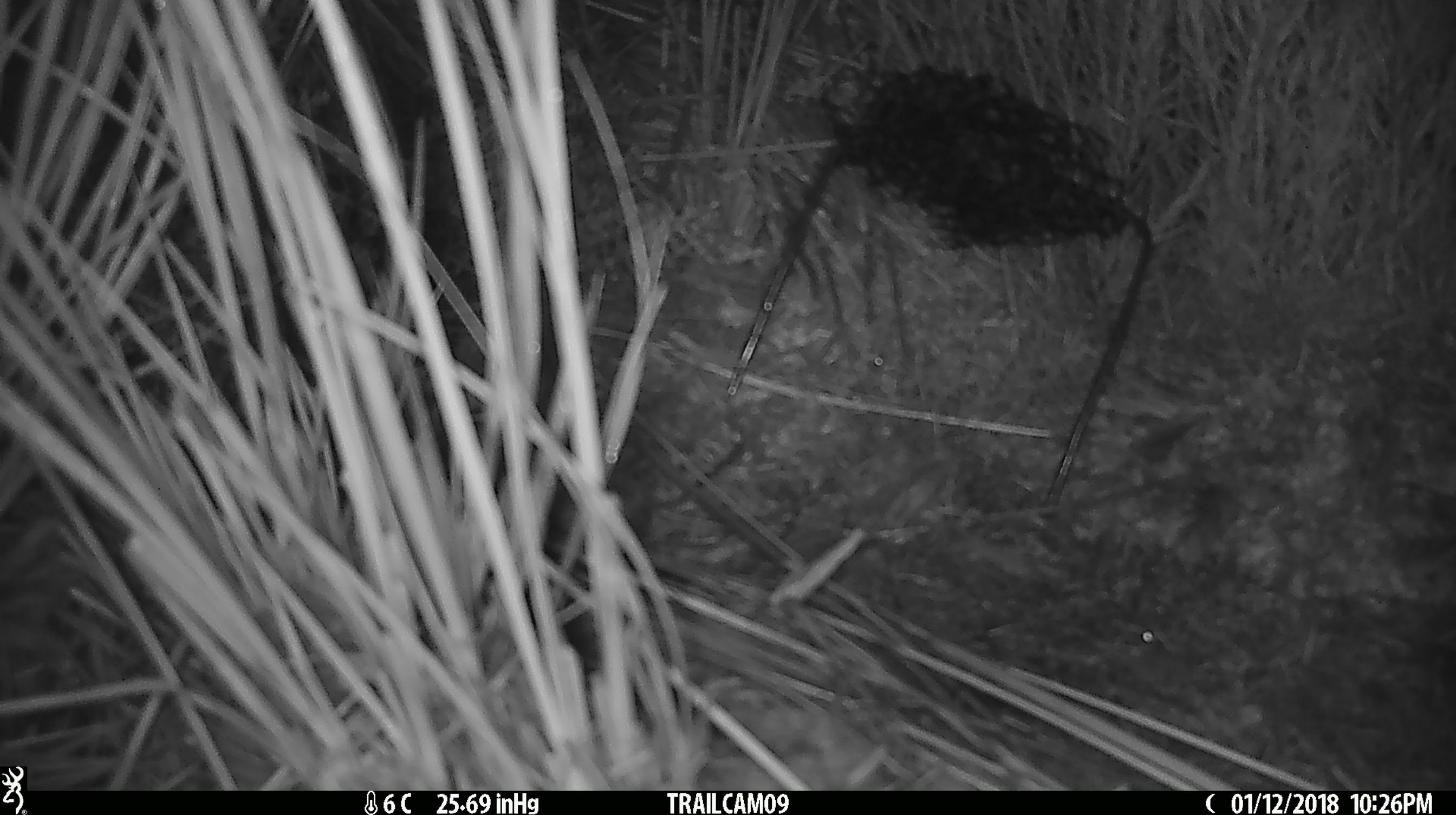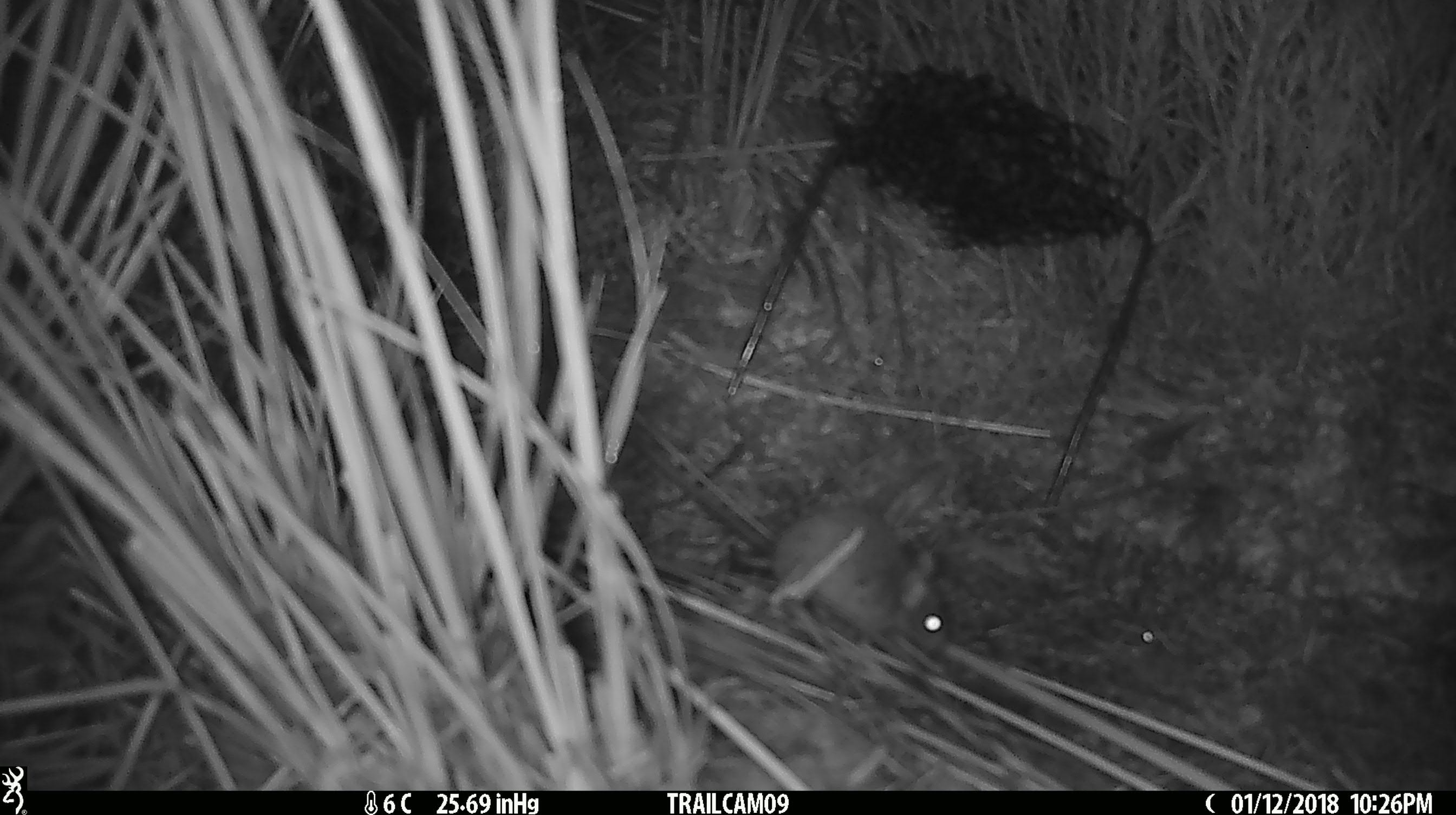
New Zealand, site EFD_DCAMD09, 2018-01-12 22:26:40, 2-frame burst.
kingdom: Animalia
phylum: Chordata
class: Mammalia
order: Rodentia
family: Muridae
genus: Mus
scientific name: Mus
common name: mouse